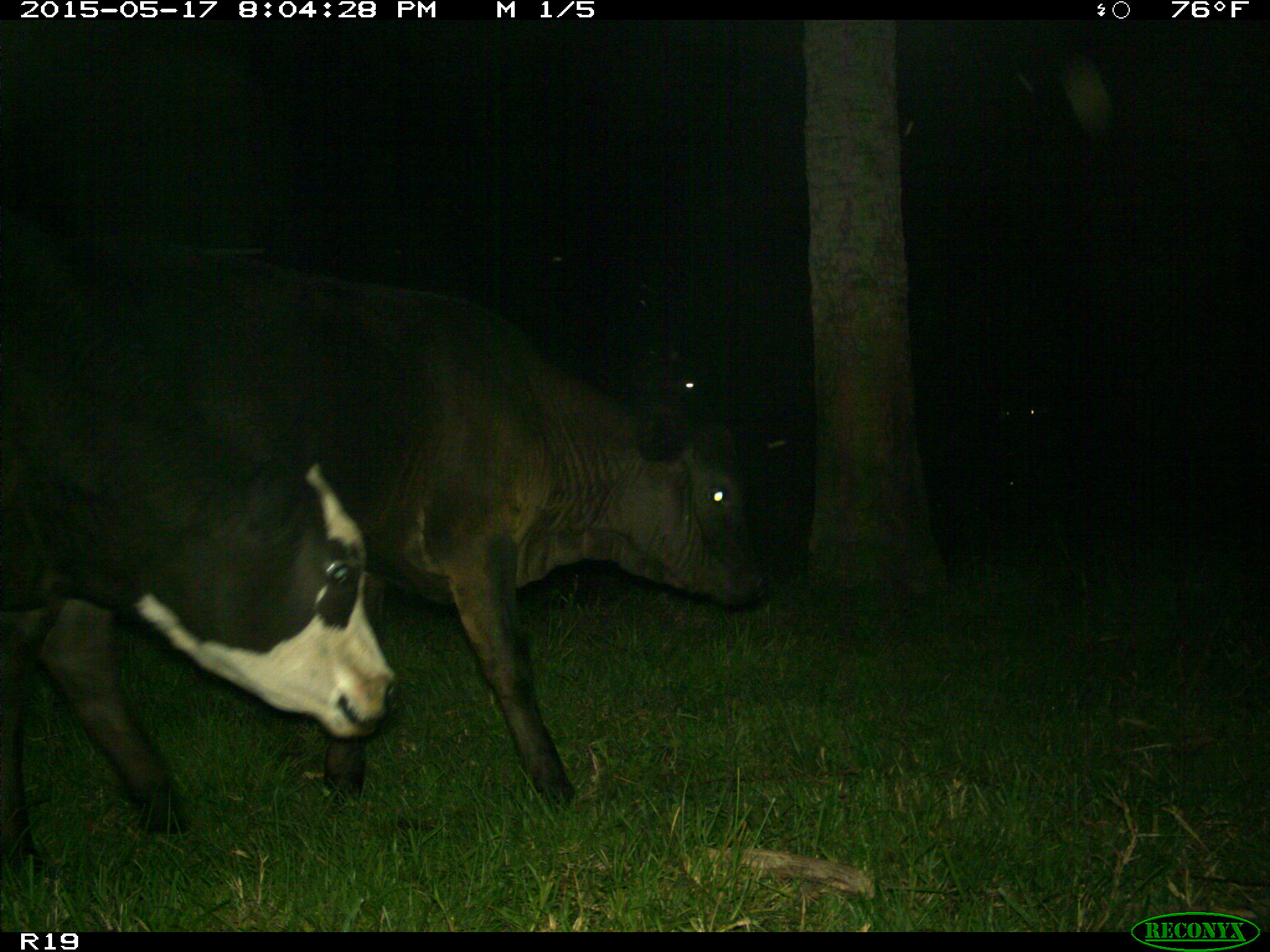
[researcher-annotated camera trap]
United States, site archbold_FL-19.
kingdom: Animalia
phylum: Chordata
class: Mammalia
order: Artiodactyla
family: Bovidae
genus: Bos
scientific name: Bos taurus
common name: domestic cow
Bos taurus (domestic cow).